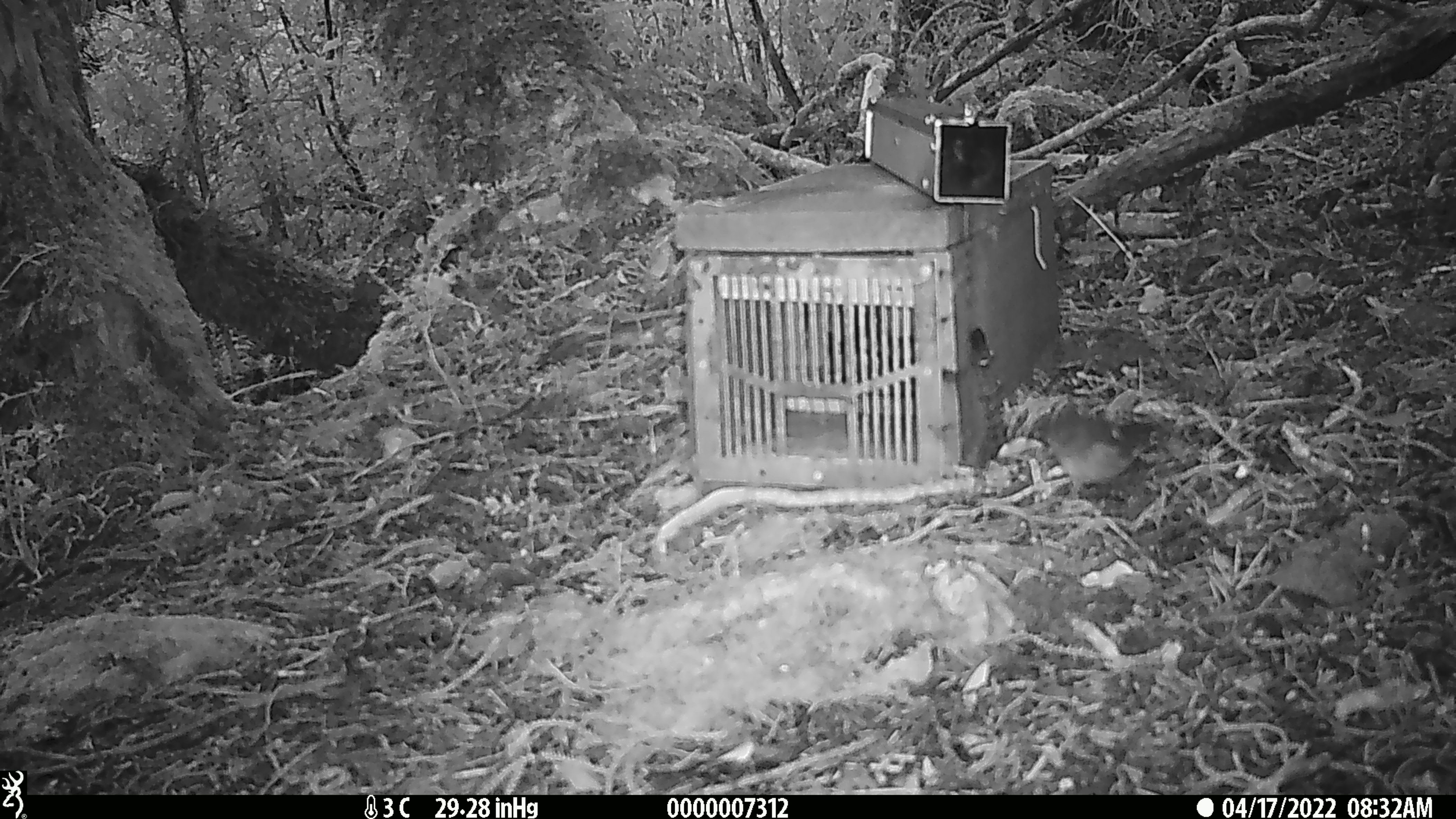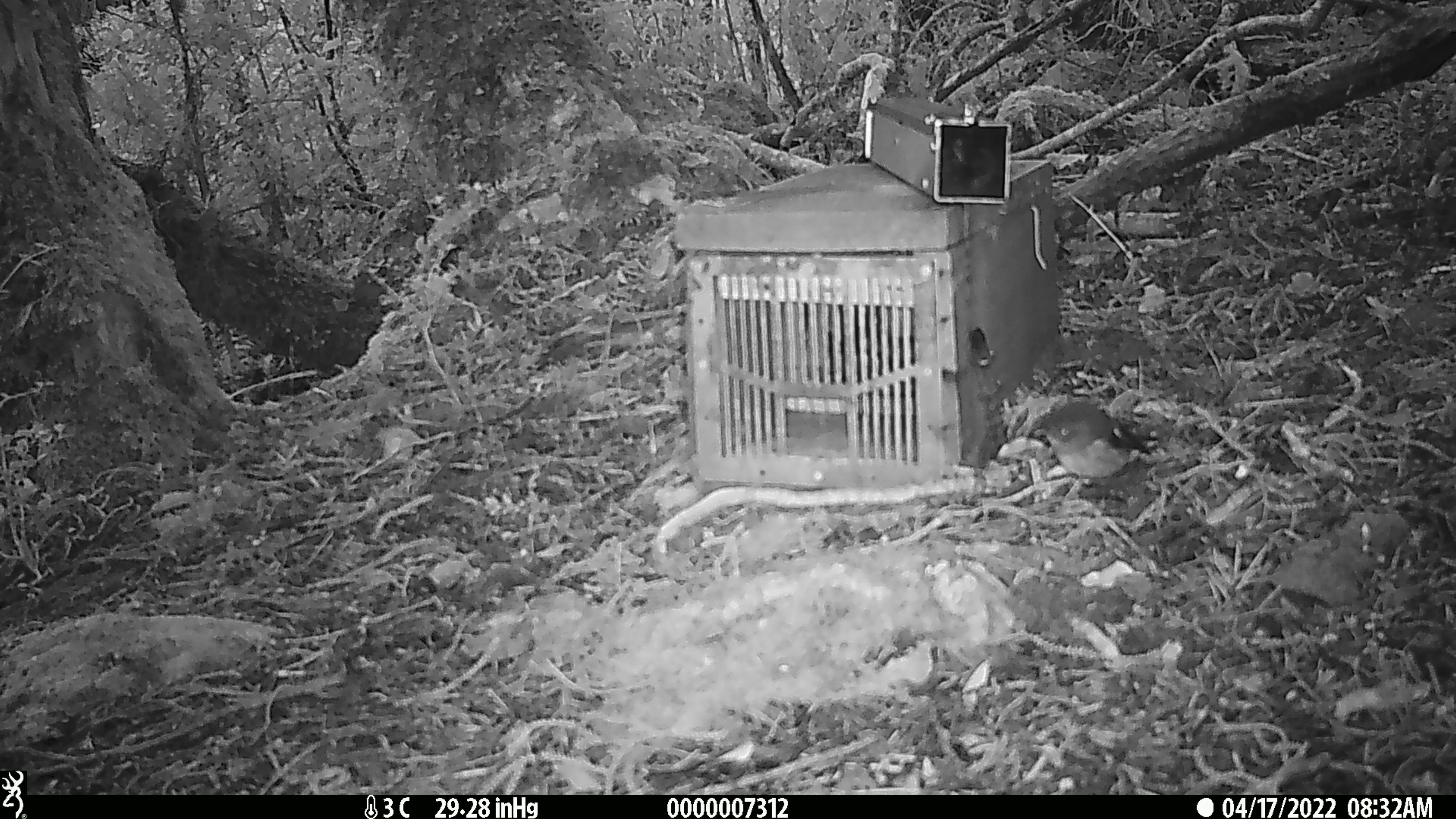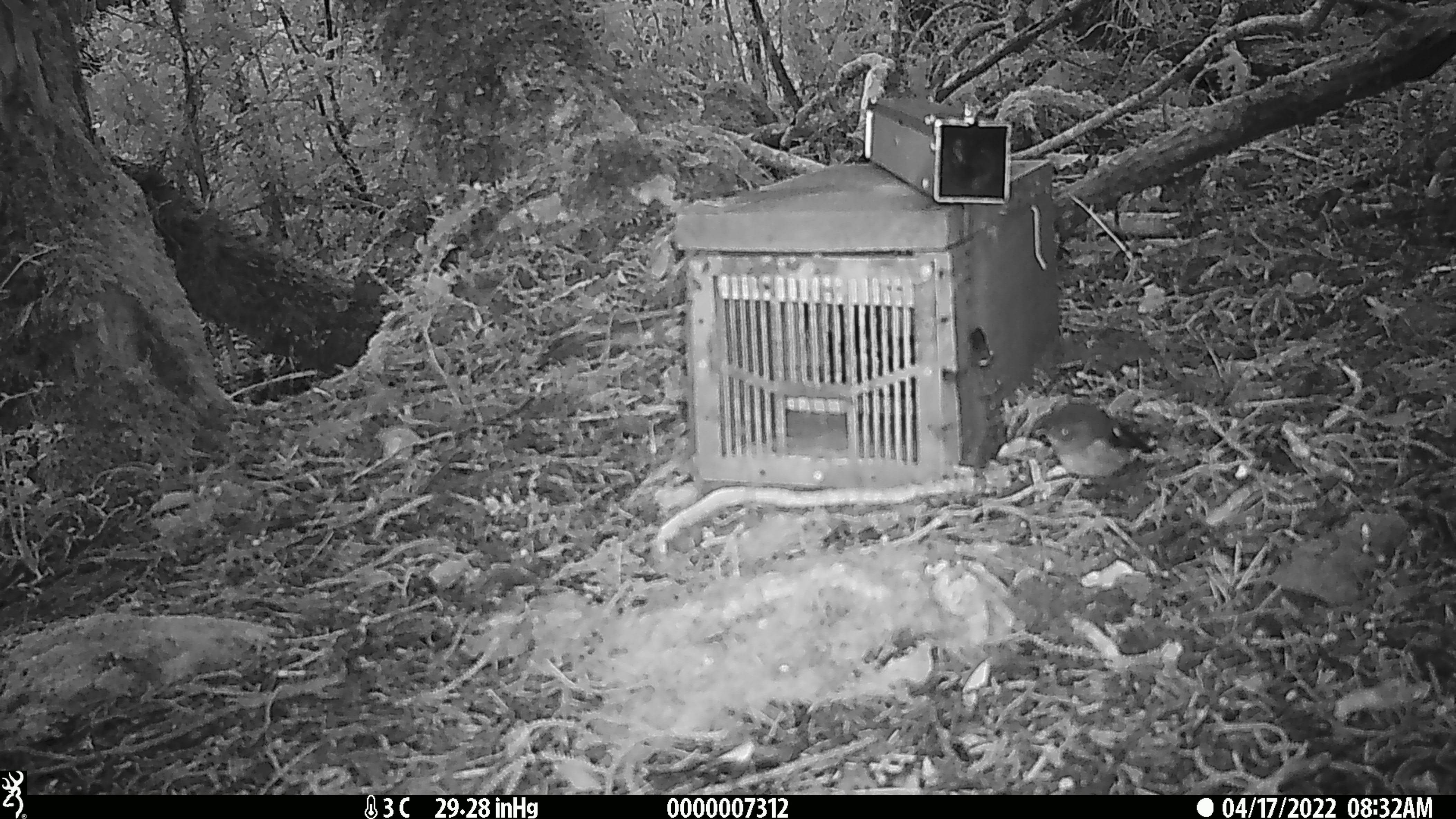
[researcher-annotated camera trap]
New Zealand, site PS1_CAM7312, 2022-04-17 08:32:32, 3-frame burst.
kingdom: Animalia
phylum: Chordata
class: Aves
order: Passeriformes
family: Petroicidae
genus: Petroica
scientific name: Petroica macrocephala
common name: tomtit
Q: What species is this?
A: Tomtit (Petroica macrocephala).